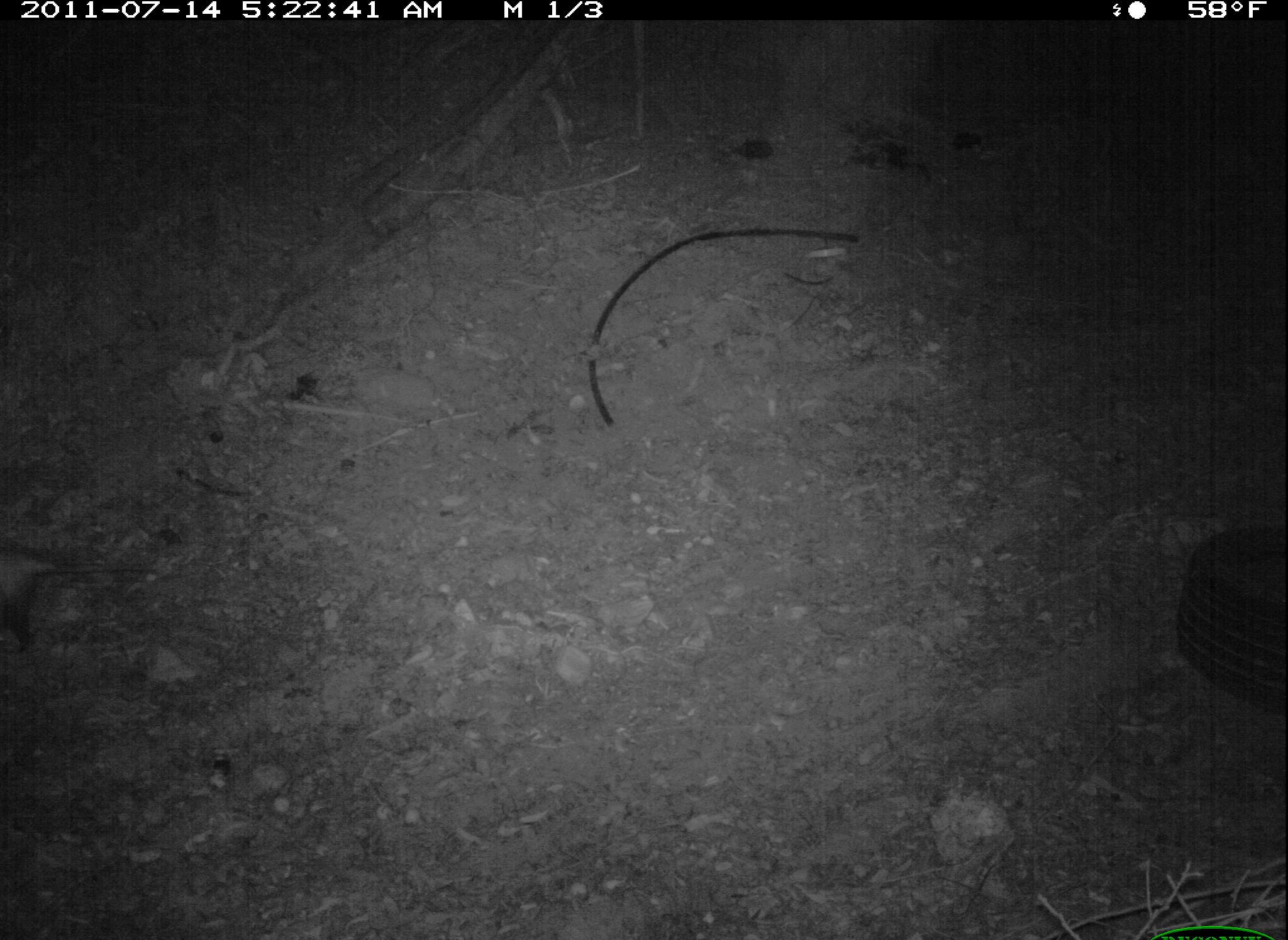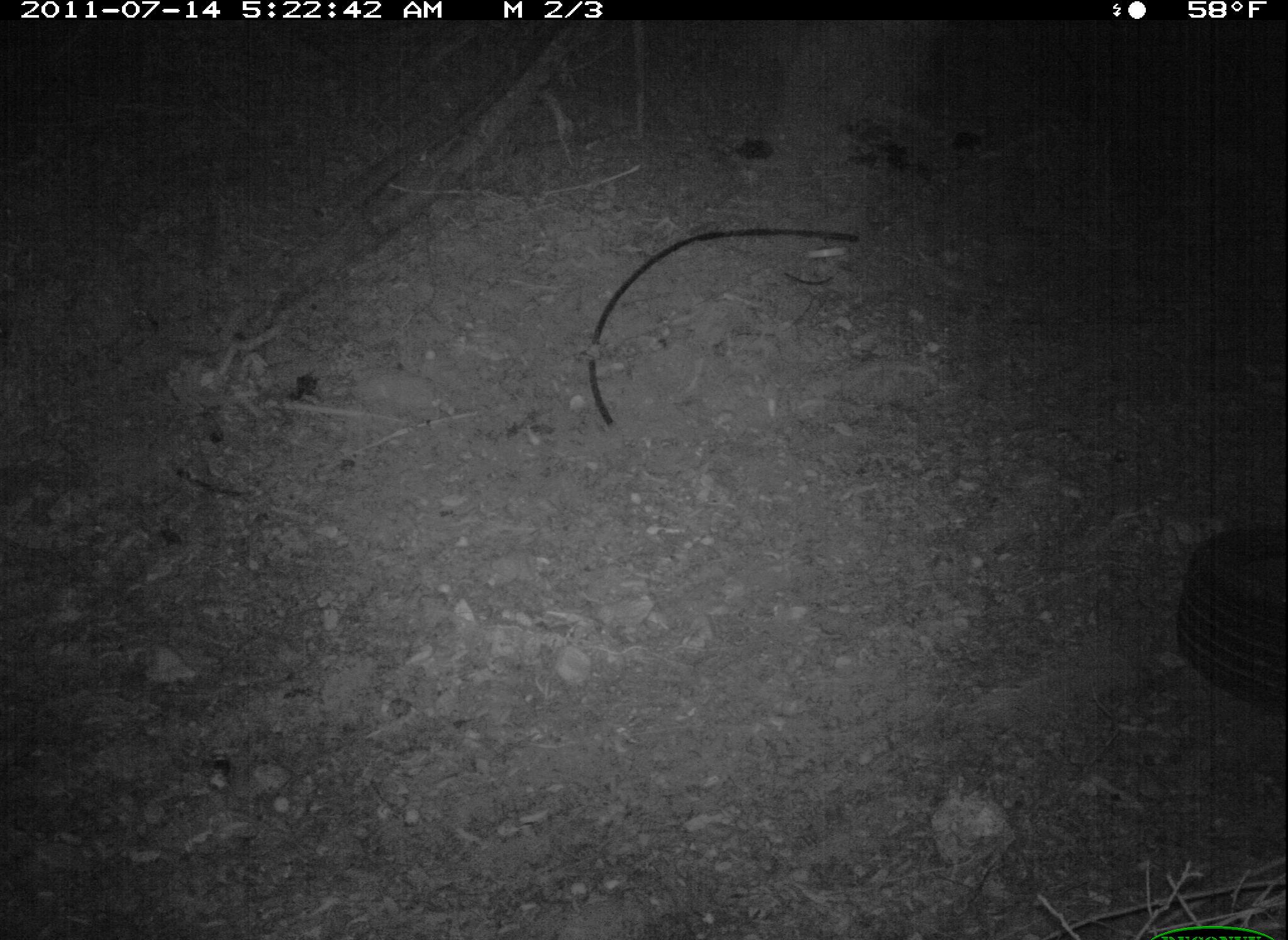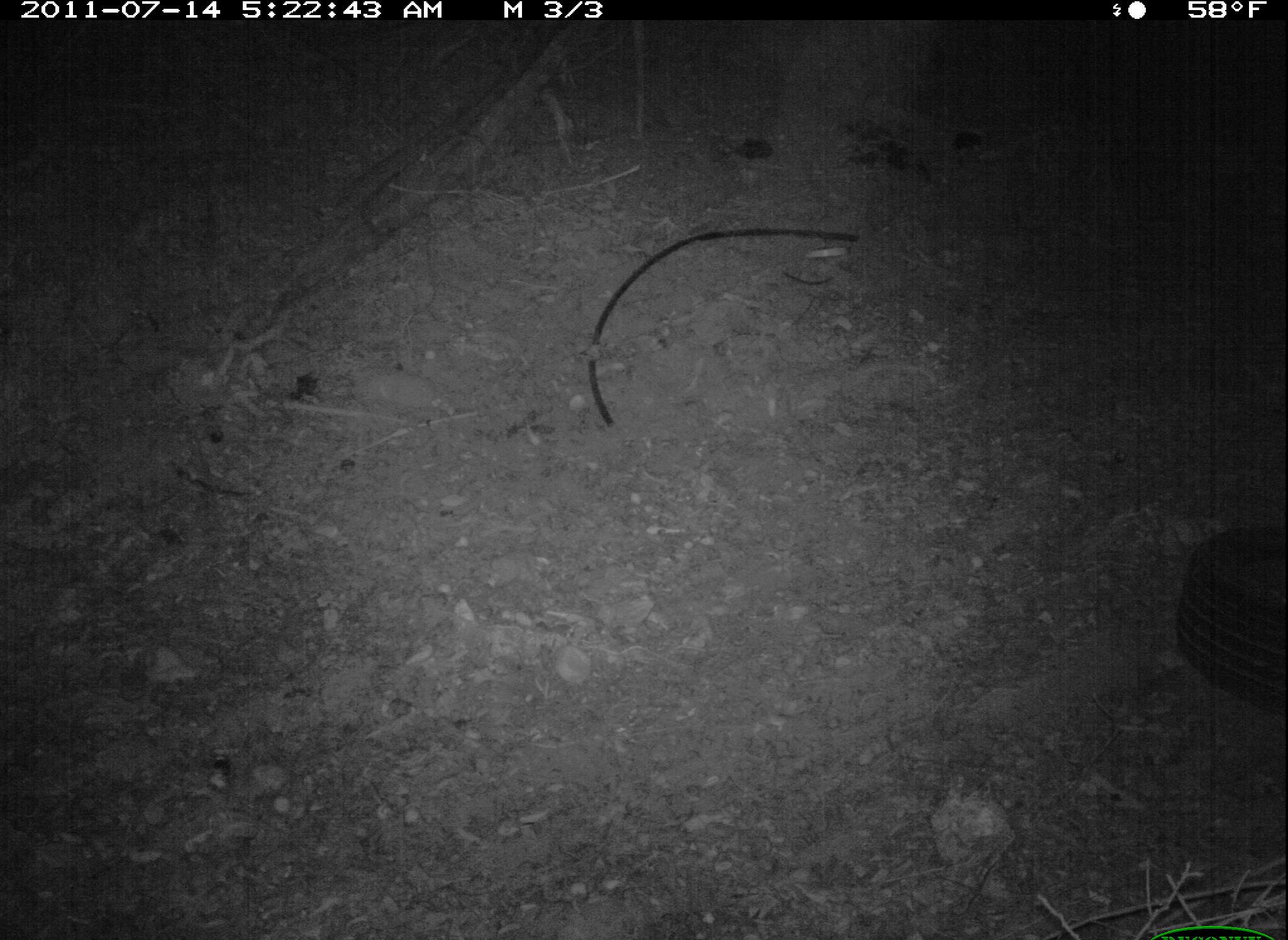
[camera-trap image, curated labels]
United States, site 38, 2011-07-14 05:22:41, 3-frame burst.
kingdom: Animalia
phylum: Chordata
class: Mammalia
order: Didelphimorphia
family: Didelphidae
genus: Didelphis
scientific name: Didelphis virginiana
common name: virginia opossum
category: opossum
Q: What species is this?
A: Opossum (virginia opossum) (Didelphis virginiana).